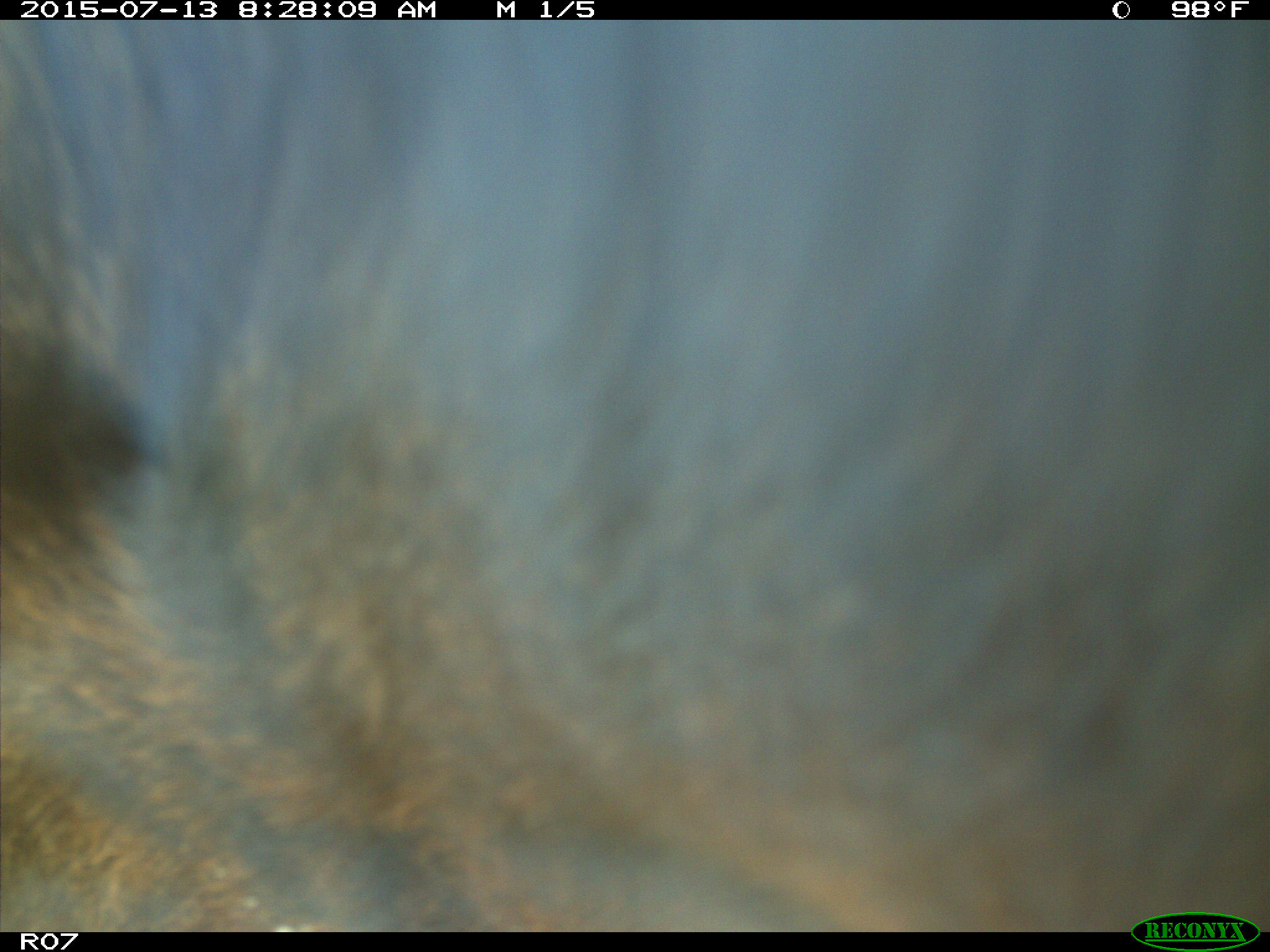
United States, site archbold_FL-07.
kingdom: Animalia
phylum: Chordata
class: Mammalia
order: Artiodactyla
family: Bovidae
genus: Bos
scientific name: Bos taurus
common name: domestic cow